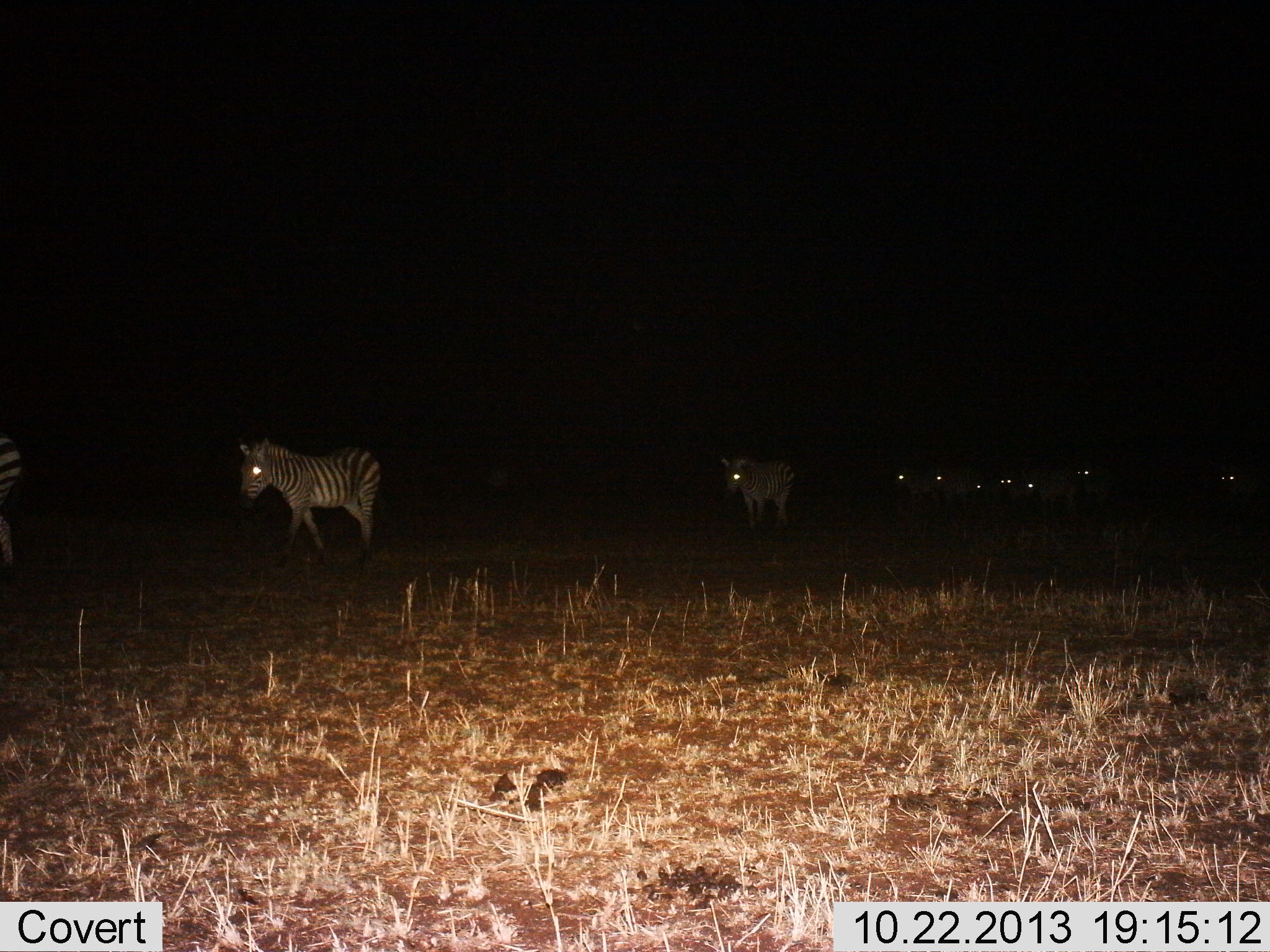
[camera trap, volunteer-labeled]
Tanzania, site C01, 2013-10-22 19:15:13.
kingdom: Animalia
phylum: Chordata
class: Mammalia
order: Perissodactyla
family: Equidae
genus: Equus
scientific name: Equus quagga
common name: plains zebra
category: zebra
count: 10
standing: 40%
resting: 0%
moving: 80%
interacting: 0%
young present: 0%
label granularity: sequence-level